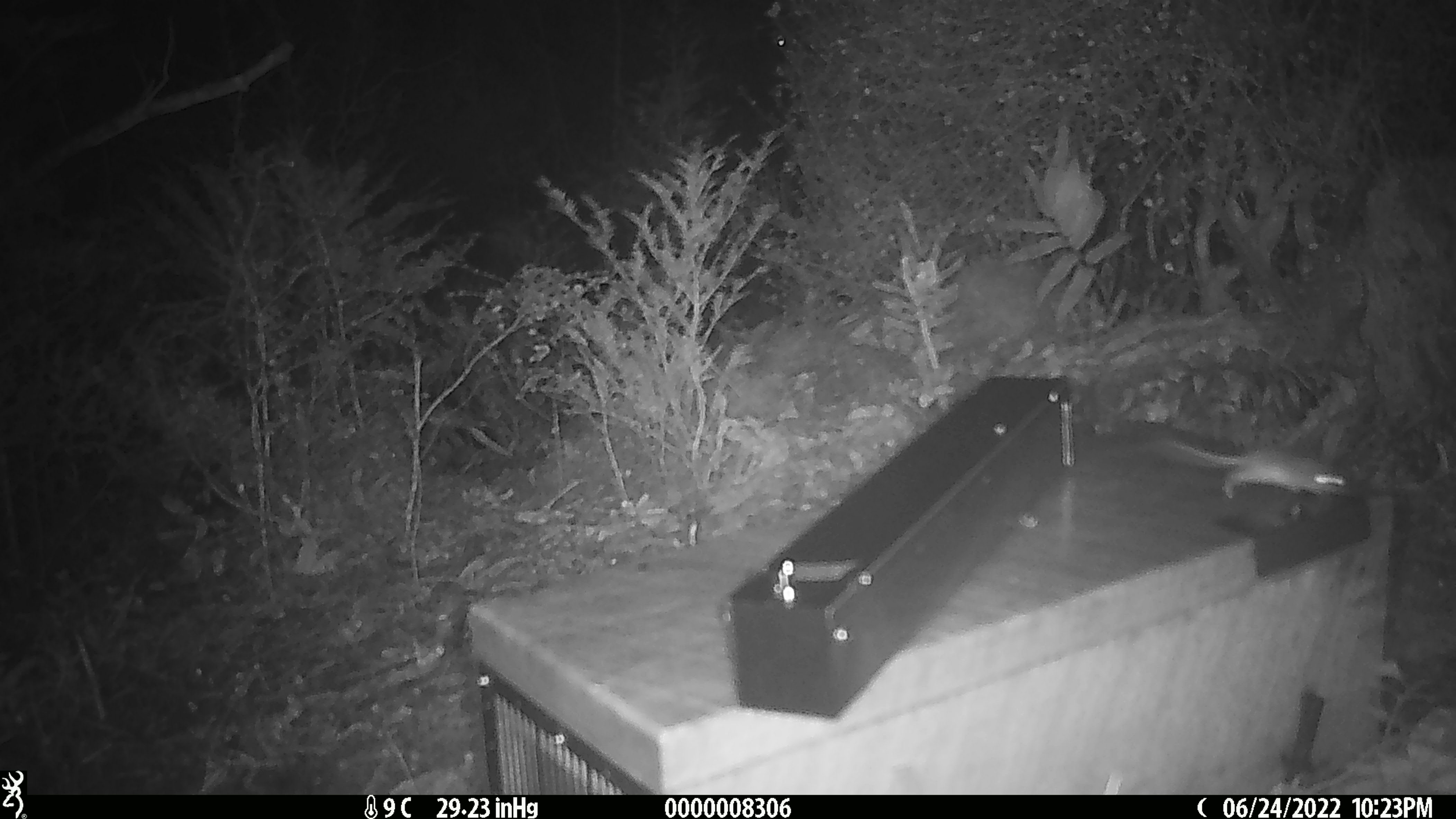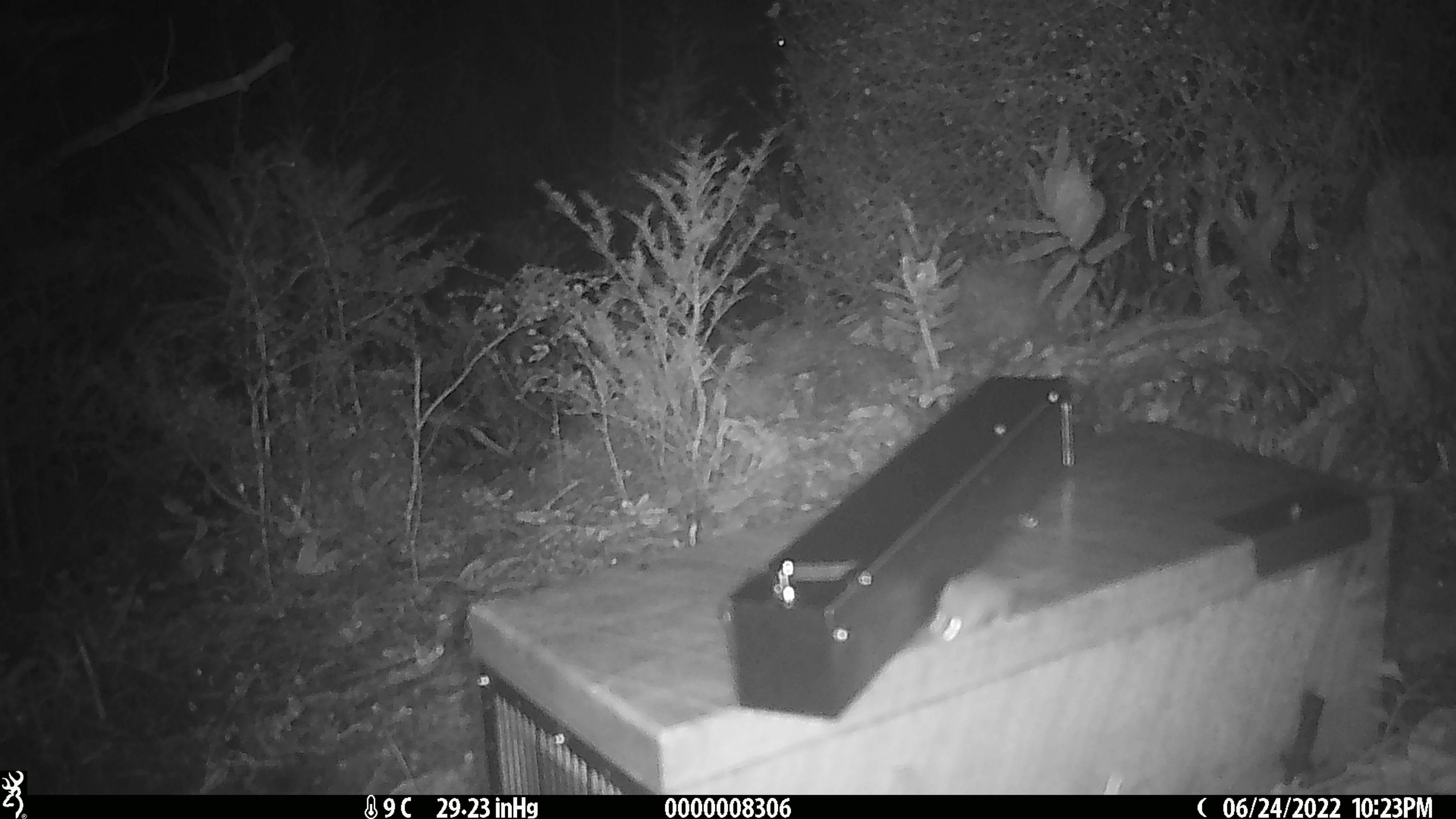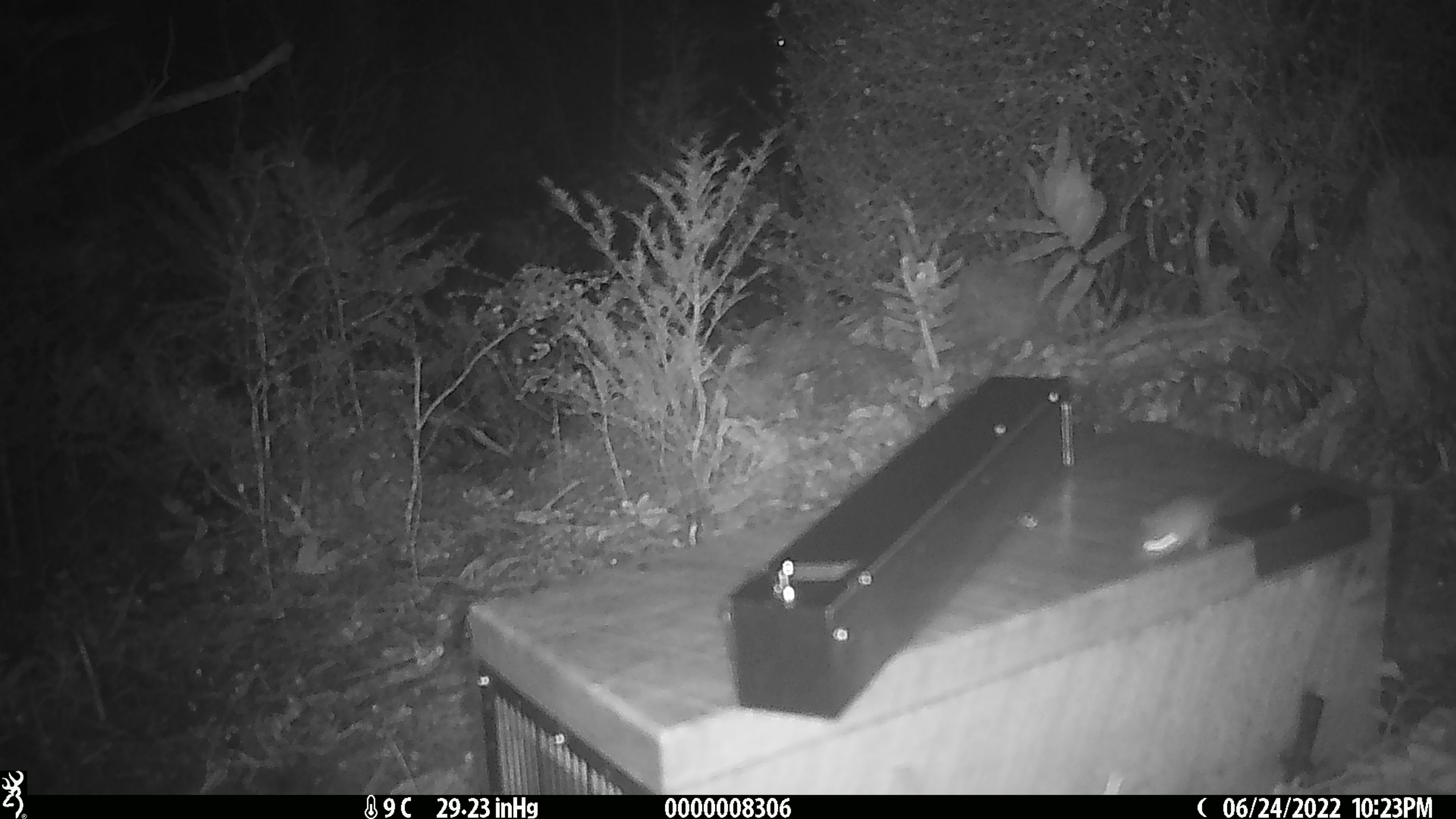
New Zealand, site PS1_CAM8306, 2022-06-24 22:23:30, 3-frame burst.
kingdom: Animalia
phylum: Chordata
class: Mammalia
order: Rodentia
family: Muridae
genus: Mus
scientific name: Mus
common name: mouse